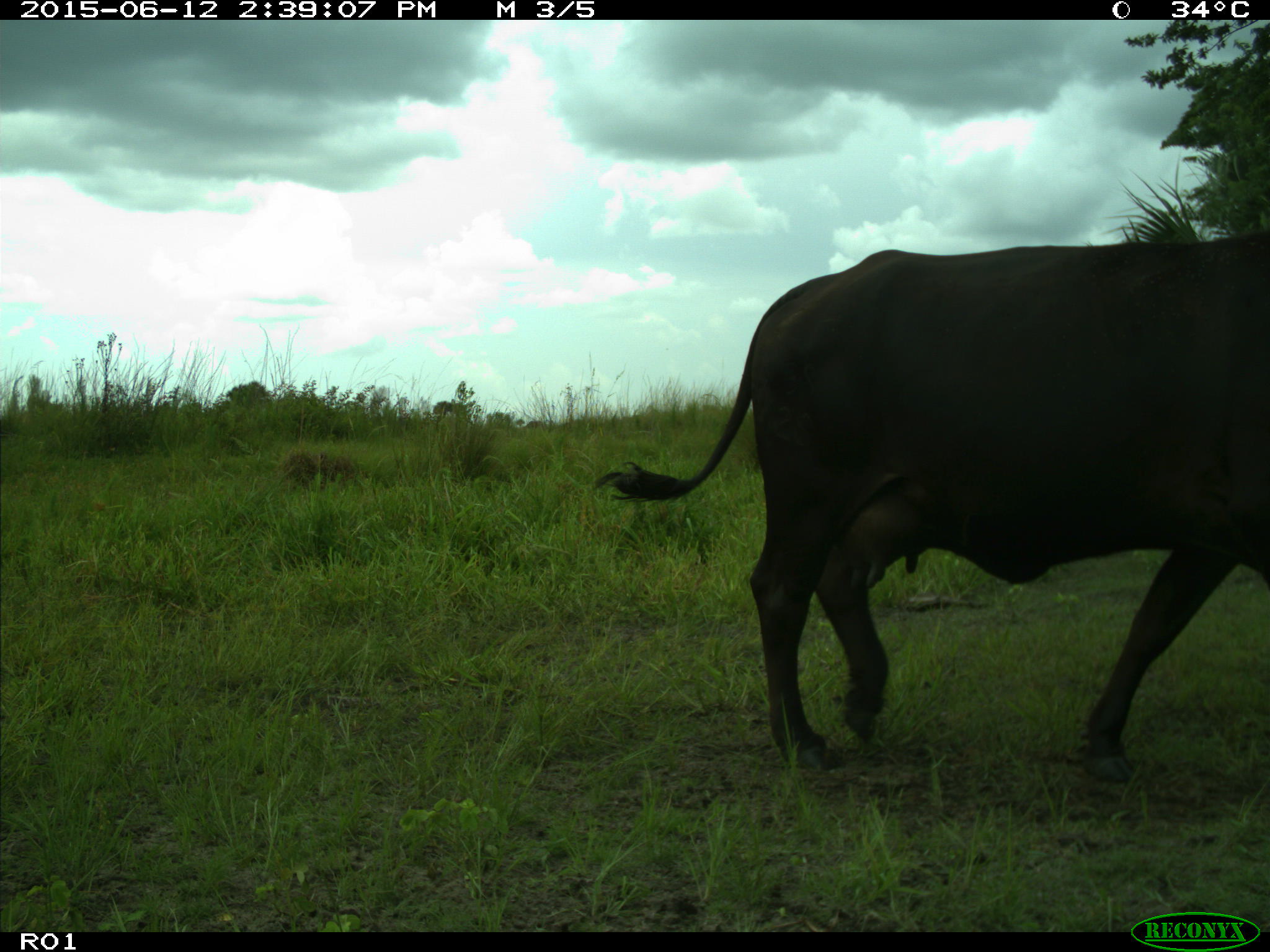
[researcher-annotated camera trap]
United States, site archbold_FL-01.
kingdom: Animalia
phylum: Chordata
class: Mammalia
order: Artiodactyla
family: Bovidae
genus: Bos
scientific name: Bos taurus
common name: domestic cow